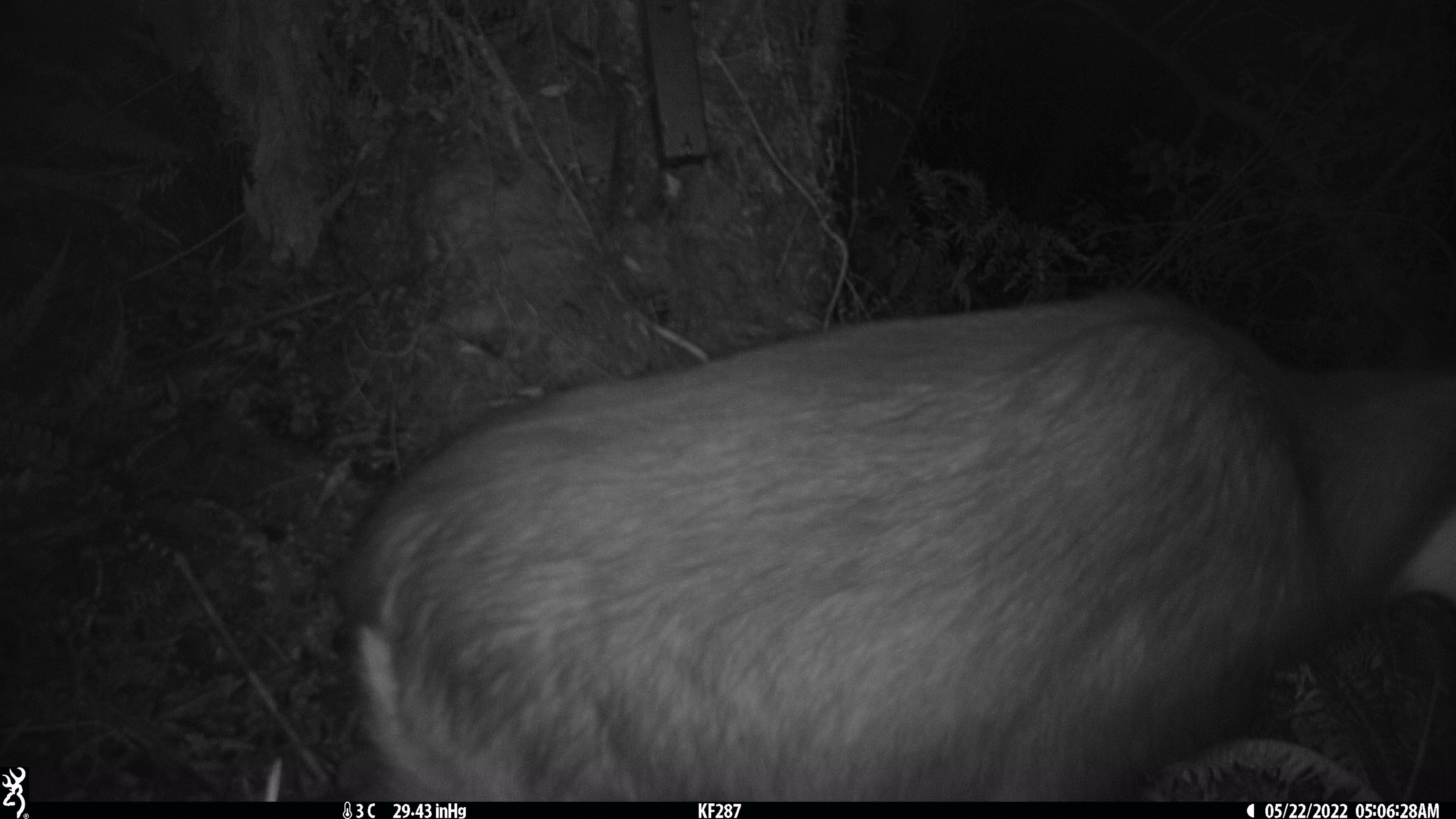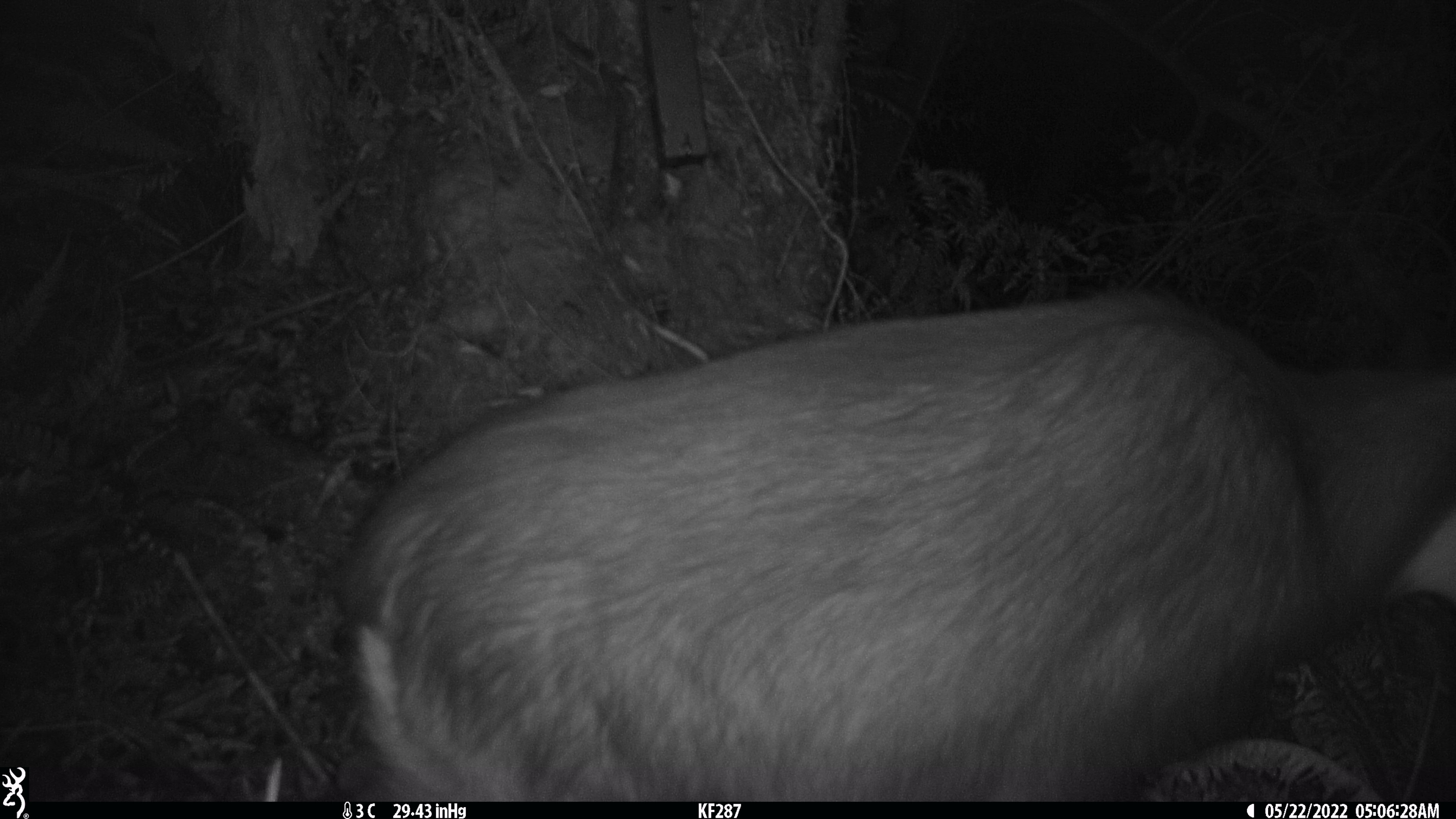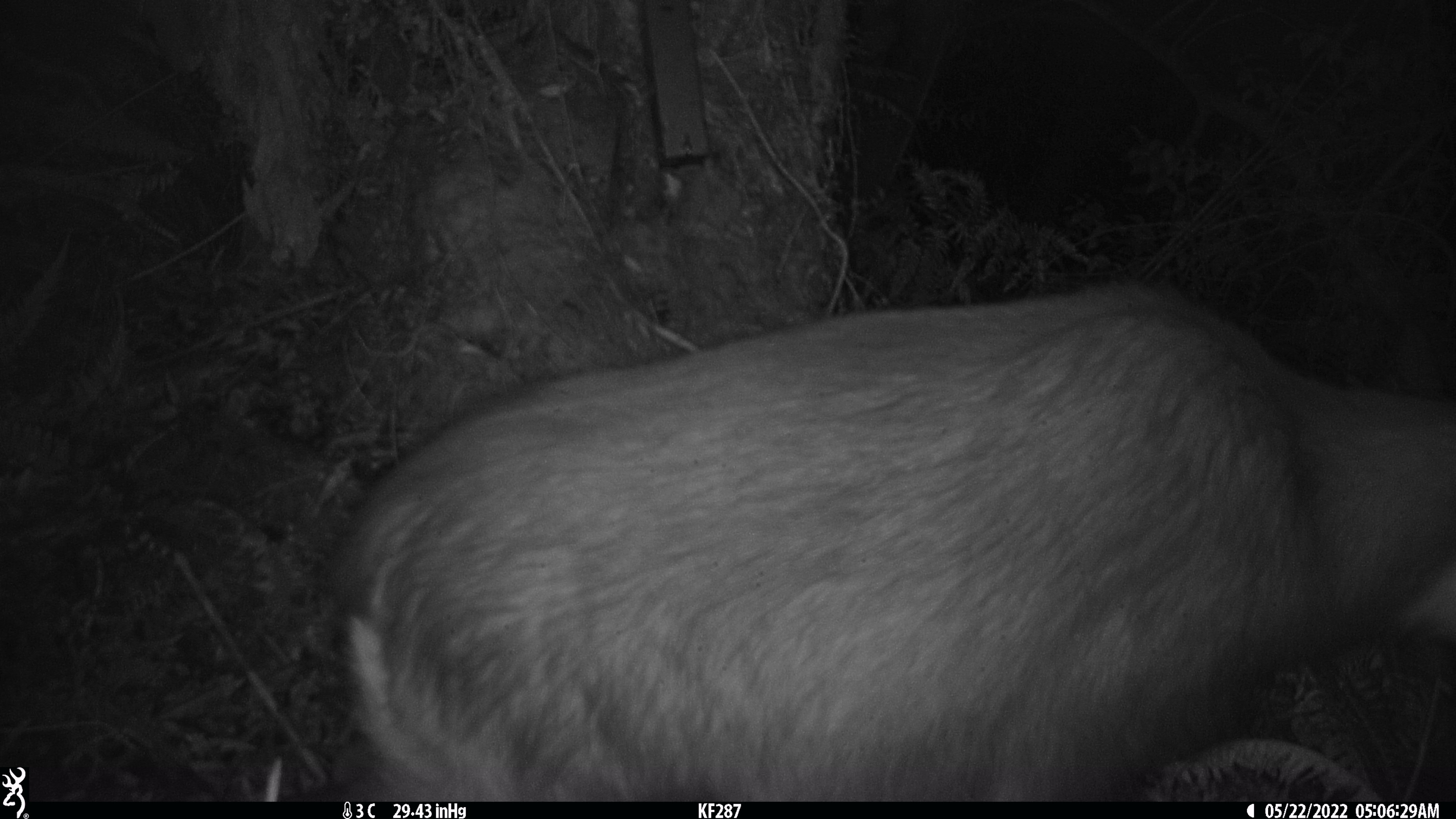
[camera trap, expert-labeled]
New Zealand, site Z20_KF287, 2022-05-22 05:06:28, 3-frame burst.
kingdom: Animalia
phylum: Chordata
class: Mammalia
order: Artiodactyla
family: Bovidae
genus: Rupicapra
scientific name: Rupicapra rupicapra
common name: alpine chamois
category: chamois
Chamois (alpine chamois) (Rupicapra rupicapra).